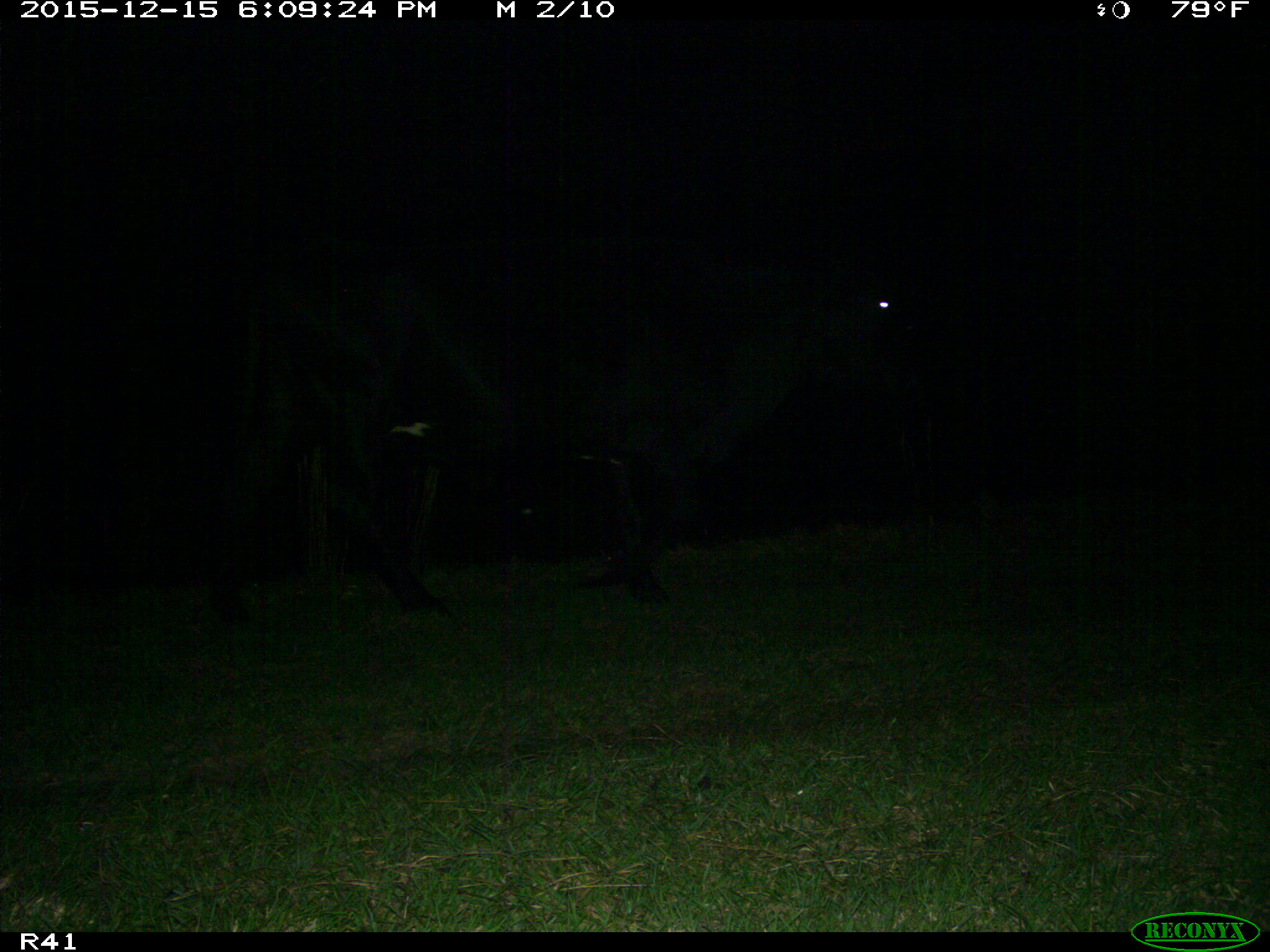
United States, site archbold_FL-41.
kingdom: Animalia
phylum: Chordata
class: Mammalia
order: Artiodactyla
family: Bovidae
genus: Bos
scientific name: Bos taurus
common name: domestic cow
Bos taurus (domestic cow).